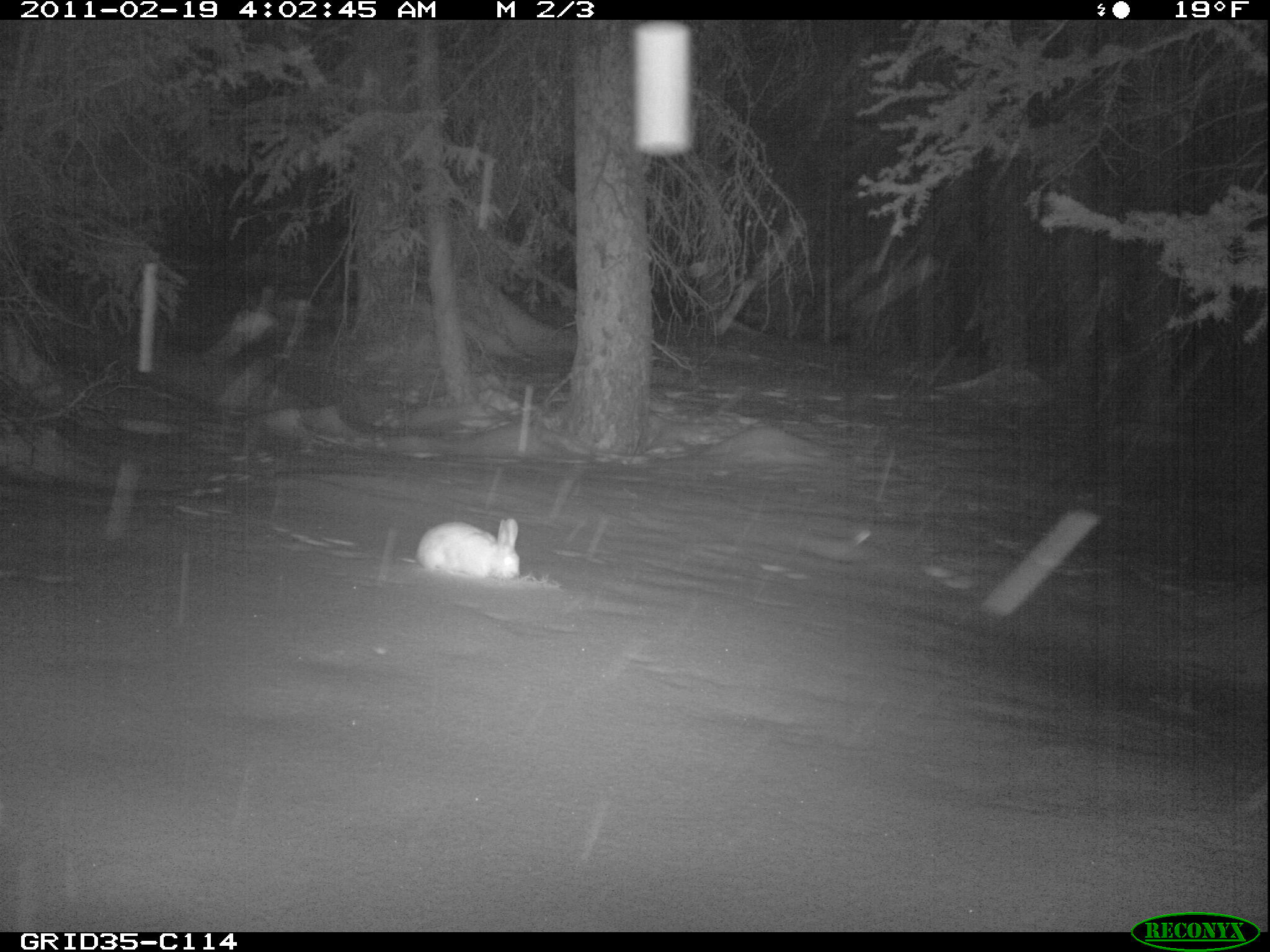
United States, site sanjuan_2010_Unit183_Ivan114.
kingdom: Animalia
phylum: Chordata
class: Mammalia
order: Lagomorpha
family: Leporidae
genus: Lepus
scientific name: Lepus americanus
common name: snowshoe hare